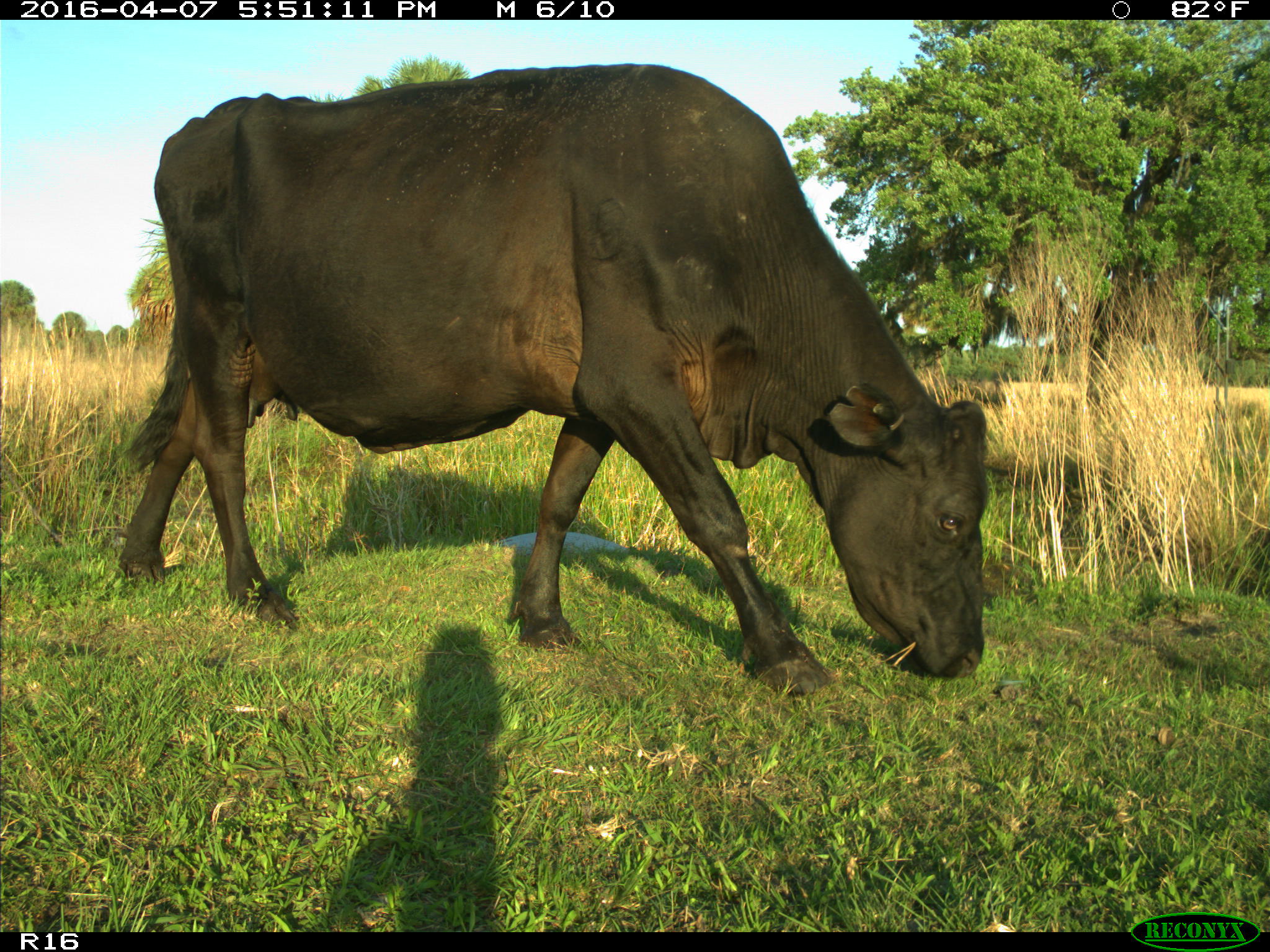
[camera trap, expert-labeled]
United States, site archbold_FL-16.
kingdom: Animalia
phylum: Chordata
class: Mammalia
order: Artiodactyla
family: Bovidae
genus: Bos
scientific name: Bos taurus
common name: domestic cow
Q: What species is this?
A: Bos taurus (domestic cow).